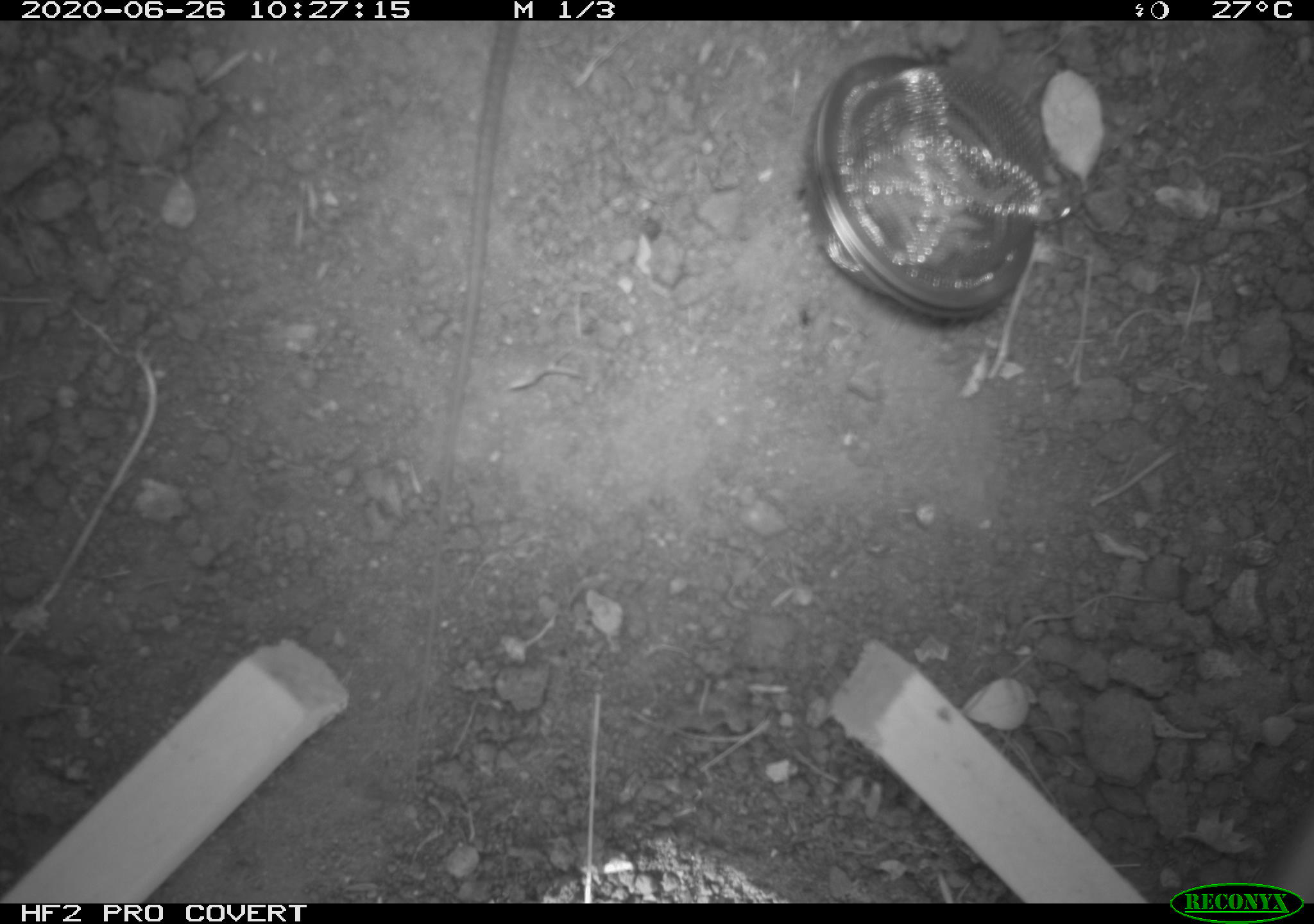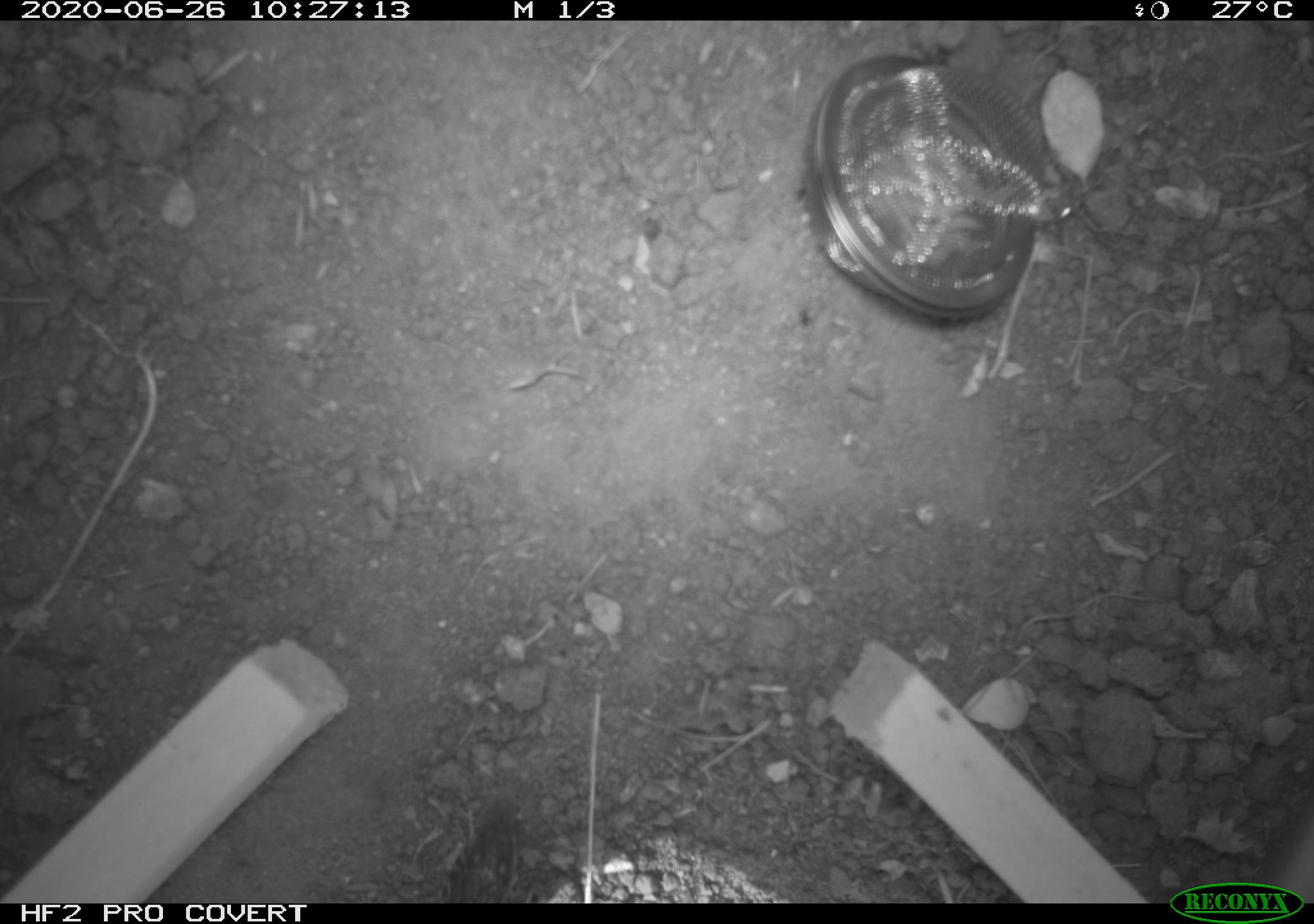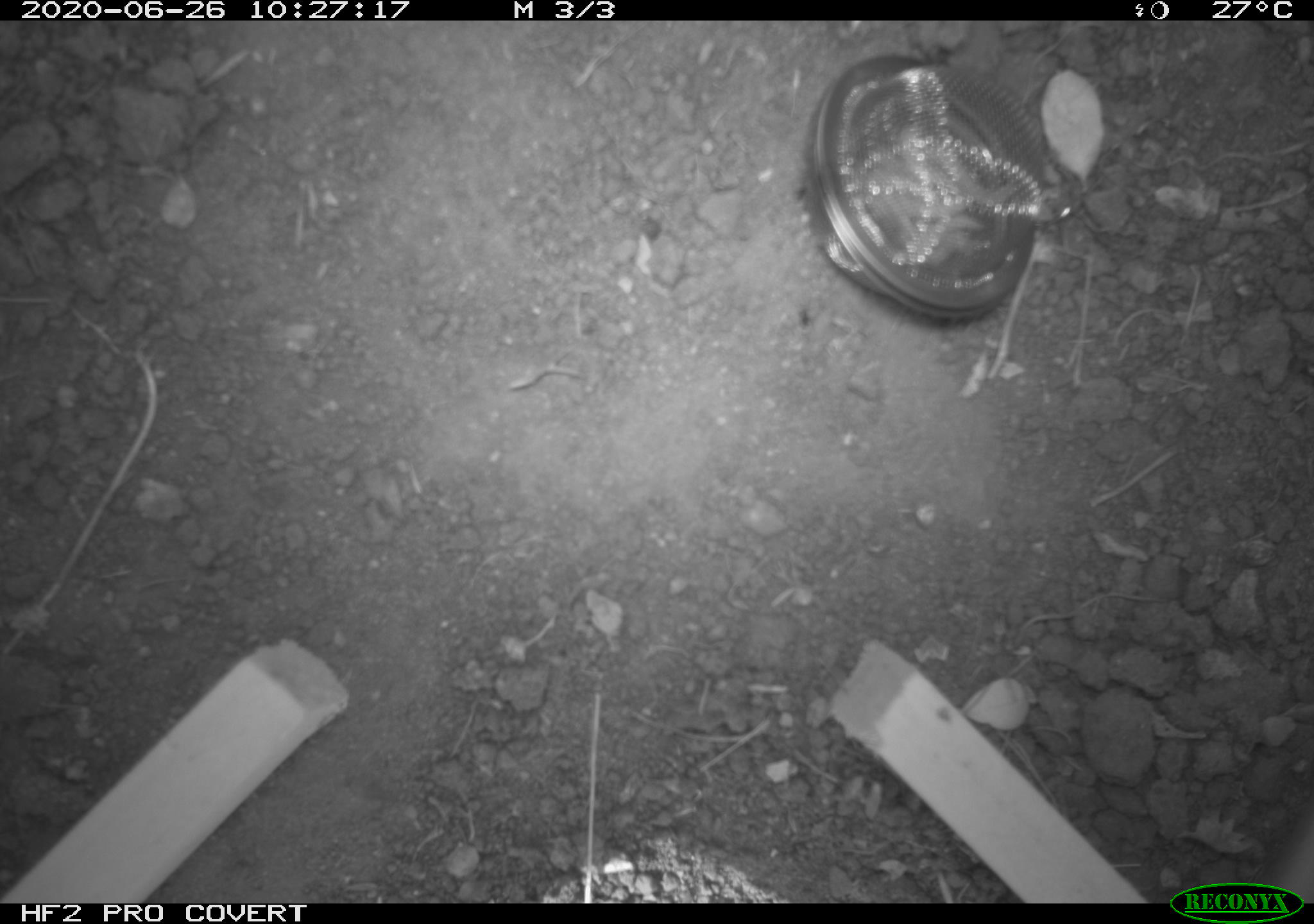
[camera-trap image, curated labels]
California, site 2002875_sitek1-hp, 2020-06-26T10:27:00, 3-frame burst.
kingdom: Animalia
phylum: Chordata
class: Reptilia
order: Squamata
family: Teiidae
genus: Aspidoscelis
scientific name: Aspidoscelis tigris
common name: western whiptail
Western whiptail (Aspidoscelis tigris).